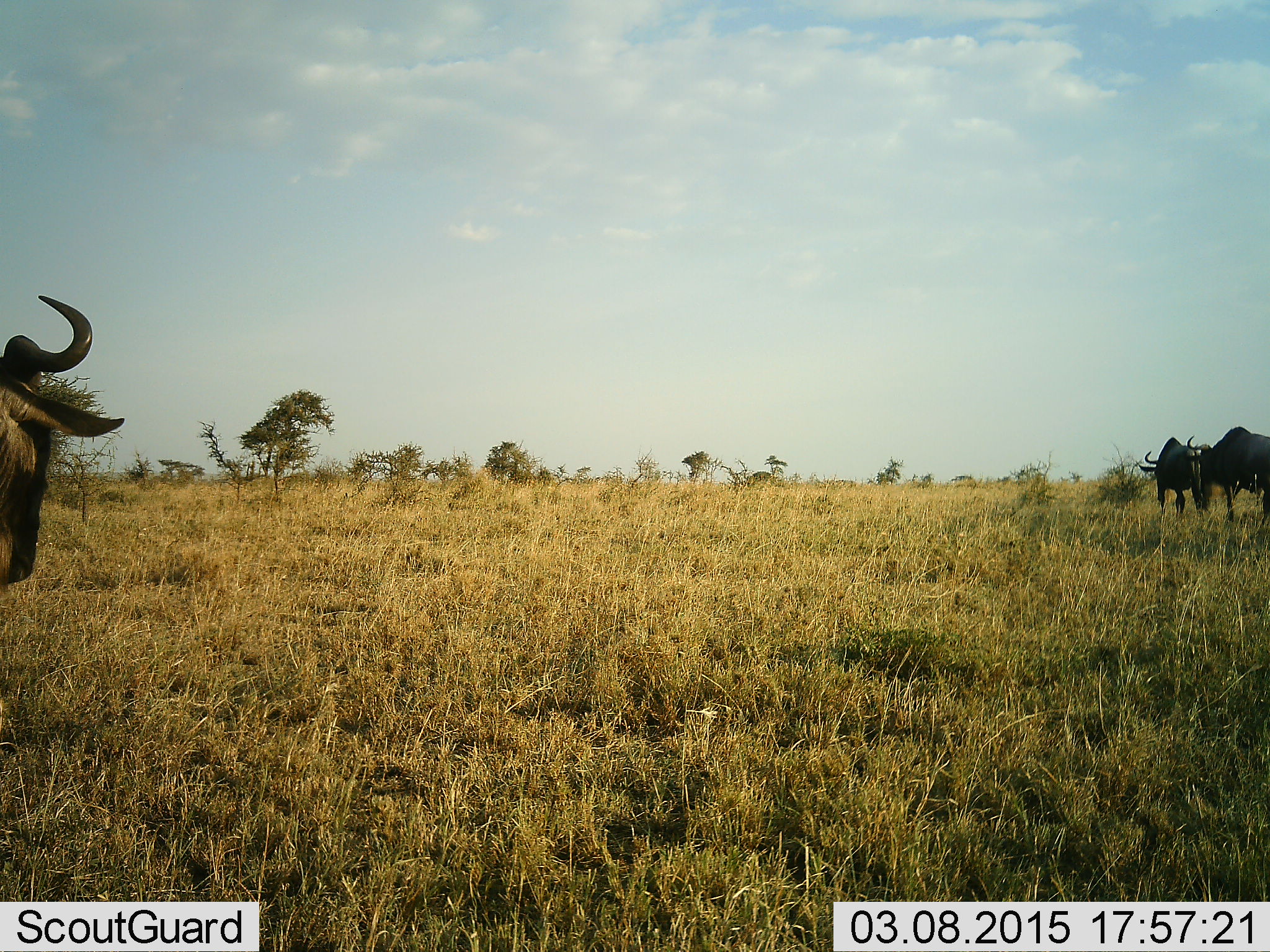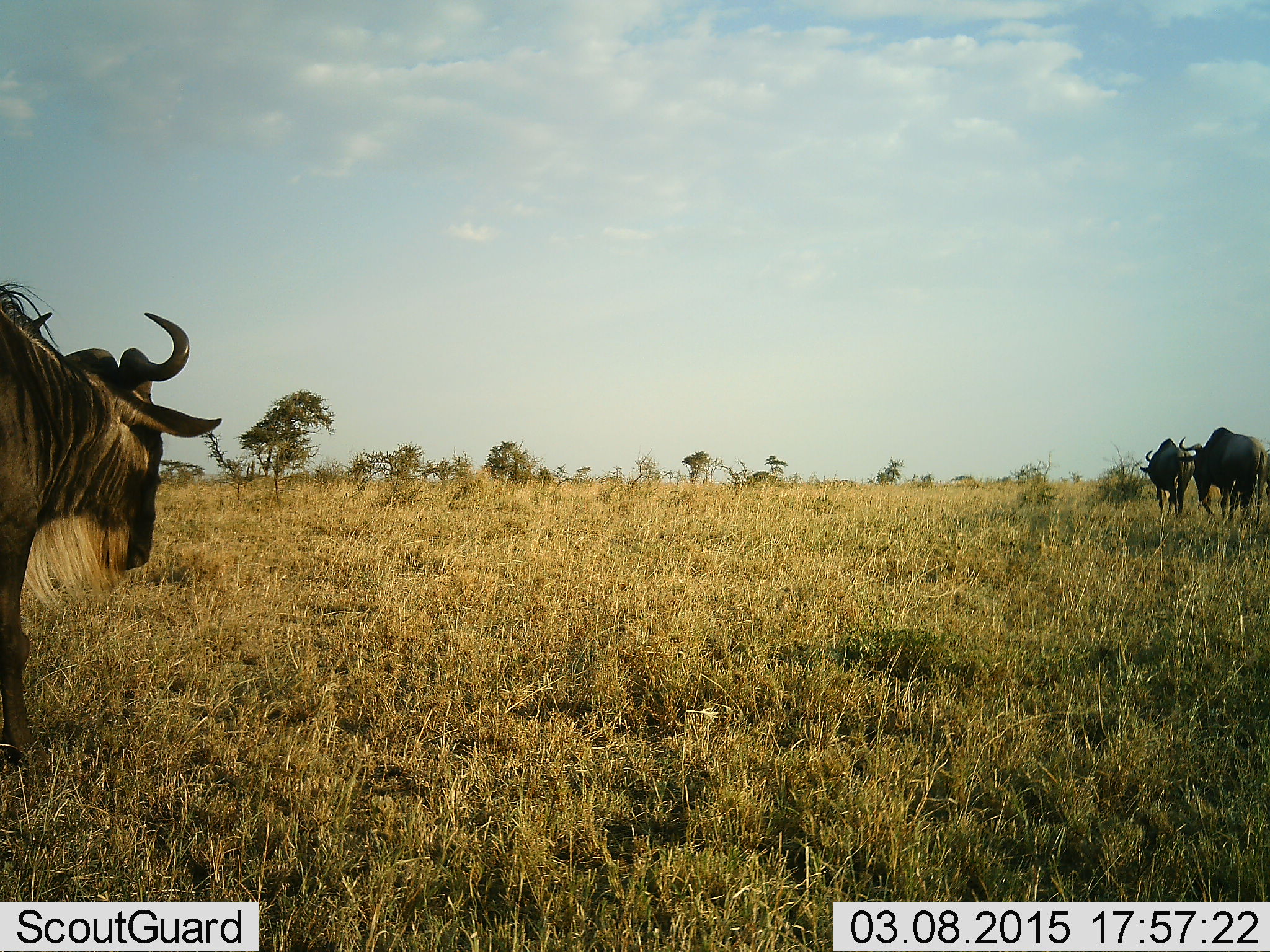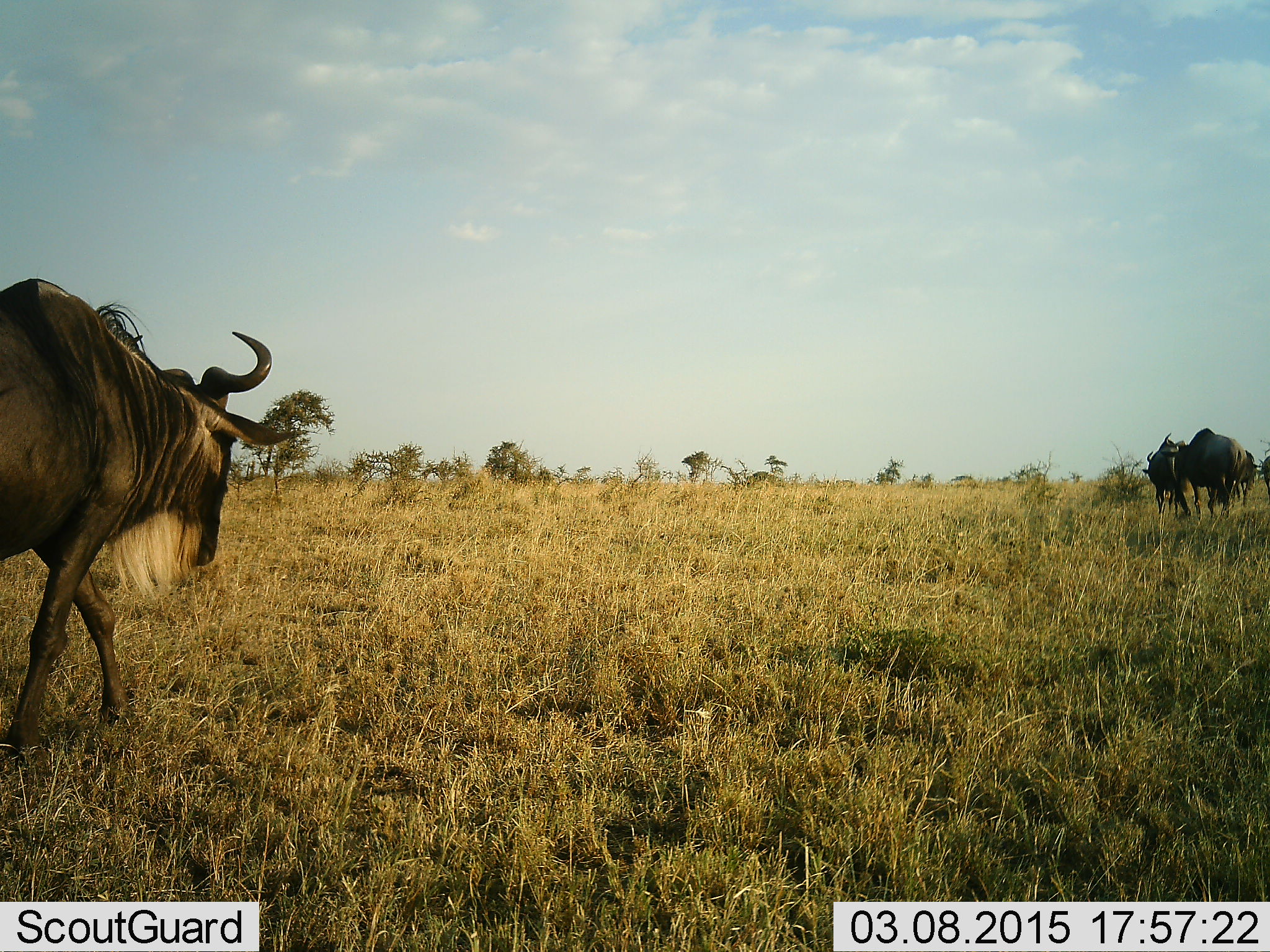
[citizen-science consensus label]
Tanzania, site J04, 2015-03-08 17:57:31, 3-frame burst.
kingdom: Animalia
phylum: Chordata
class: Mammalia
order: Artiodactyla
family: Bovidae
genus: Connochaetes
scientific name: Connochaetes taurinus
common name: blue wildebeest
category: wildebeest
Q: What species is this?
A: Wildebeest (blue wildebeest) (Connochaetes taurinus).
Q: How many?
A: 4.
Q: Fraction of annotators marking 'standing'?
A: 10%.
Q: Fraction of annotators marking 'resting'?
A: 0%.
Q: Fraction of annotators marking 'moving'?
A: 100%.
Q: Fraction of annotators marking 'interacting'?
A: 0%.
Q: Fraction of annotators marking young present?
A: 0%.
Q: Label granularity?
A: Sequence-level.